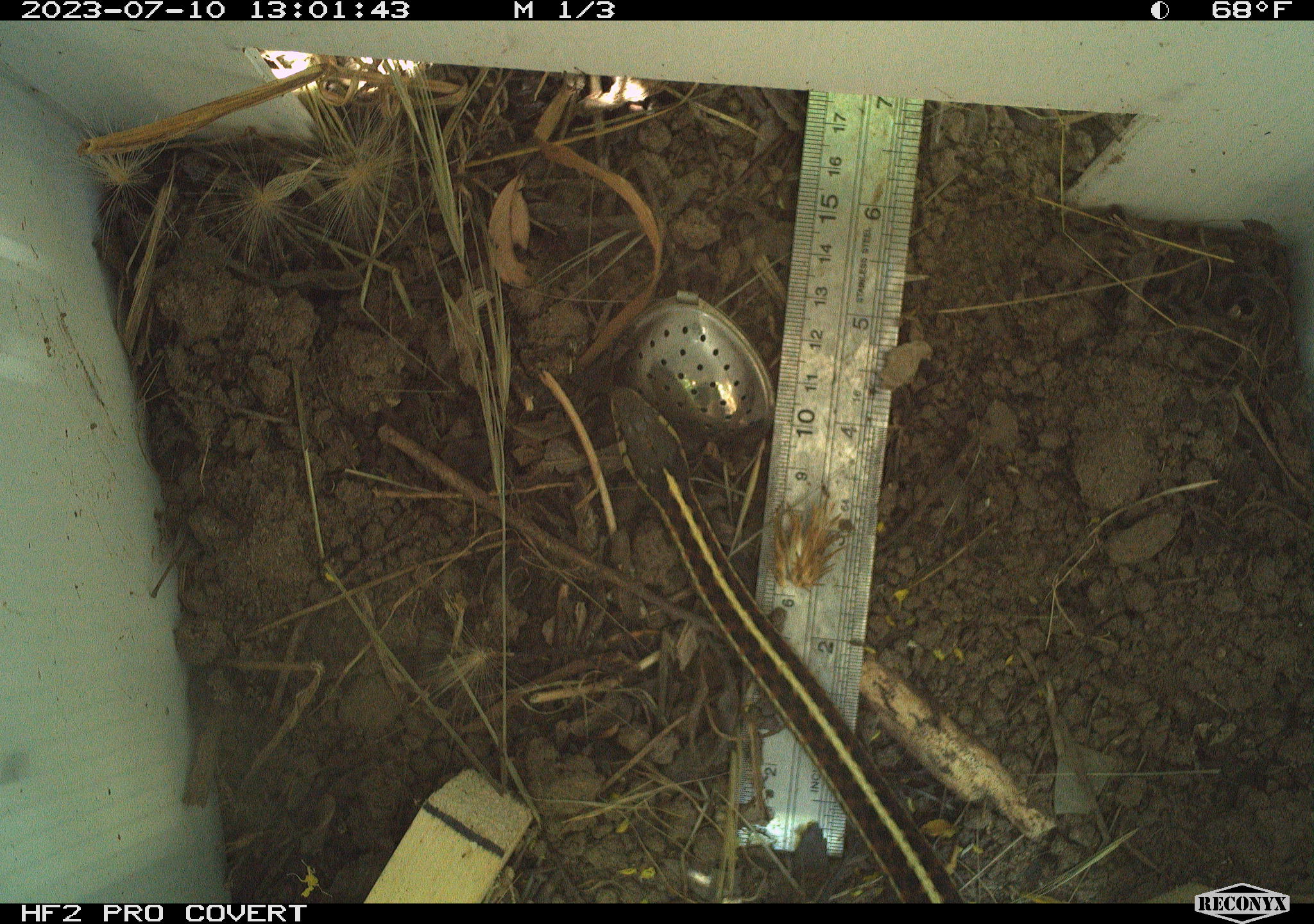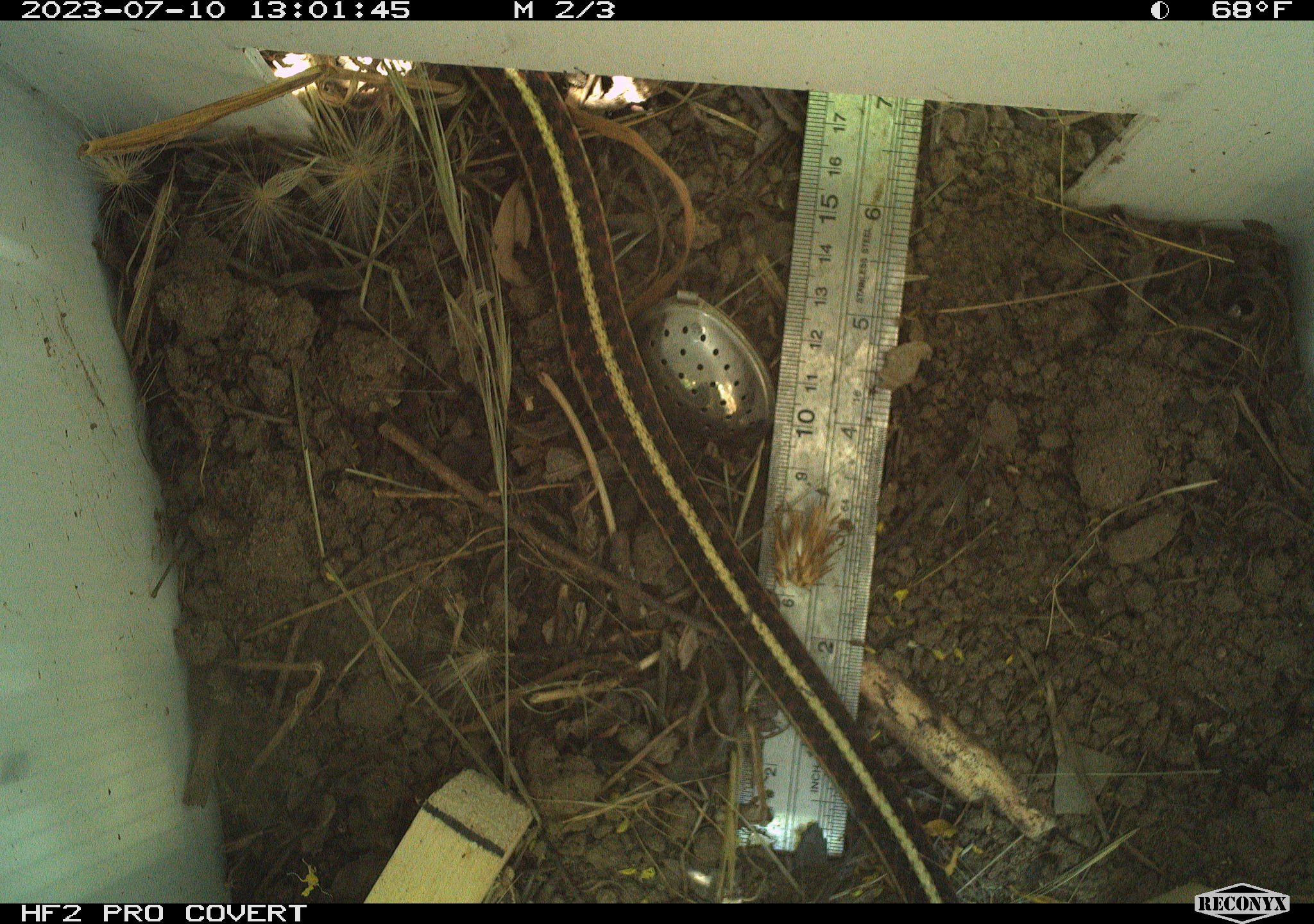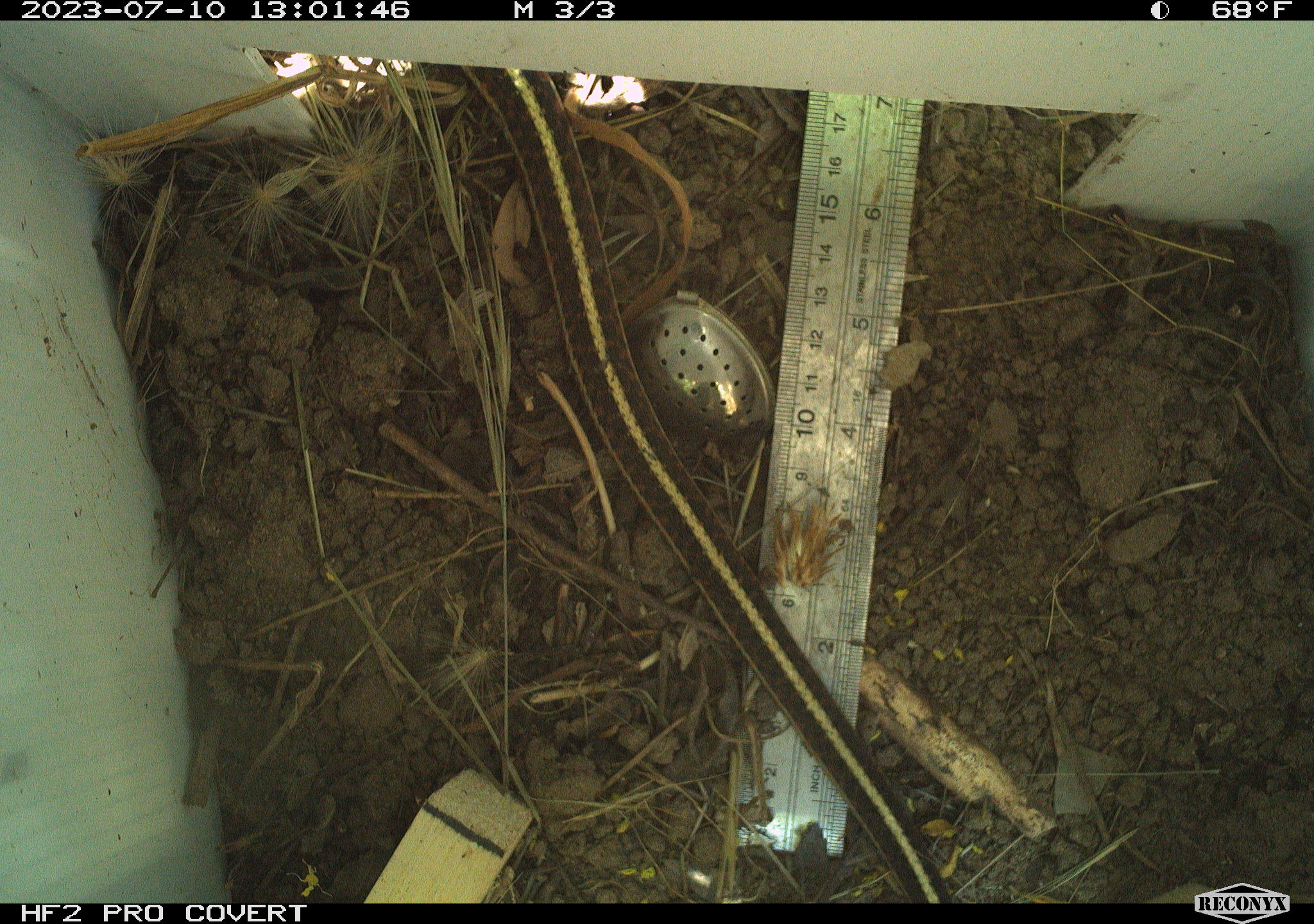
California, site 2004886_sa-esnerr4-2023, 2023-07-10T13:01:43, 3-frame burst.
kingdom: Animalia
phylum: Chordata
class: Reptilia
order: Squamata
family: Colubridae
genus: Thamnophis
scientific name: Thamnophis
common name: american gartersnakes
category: thamnophis species